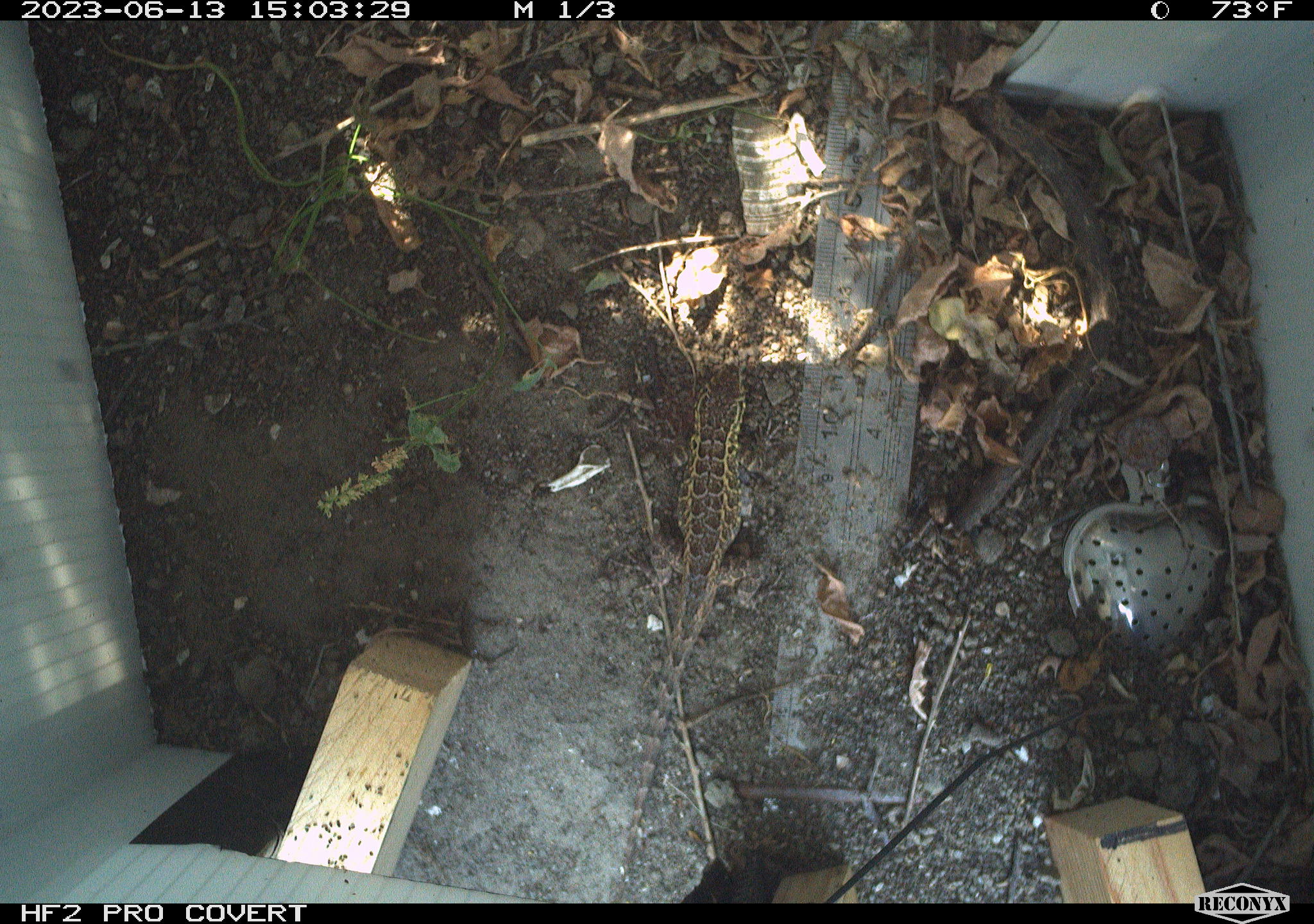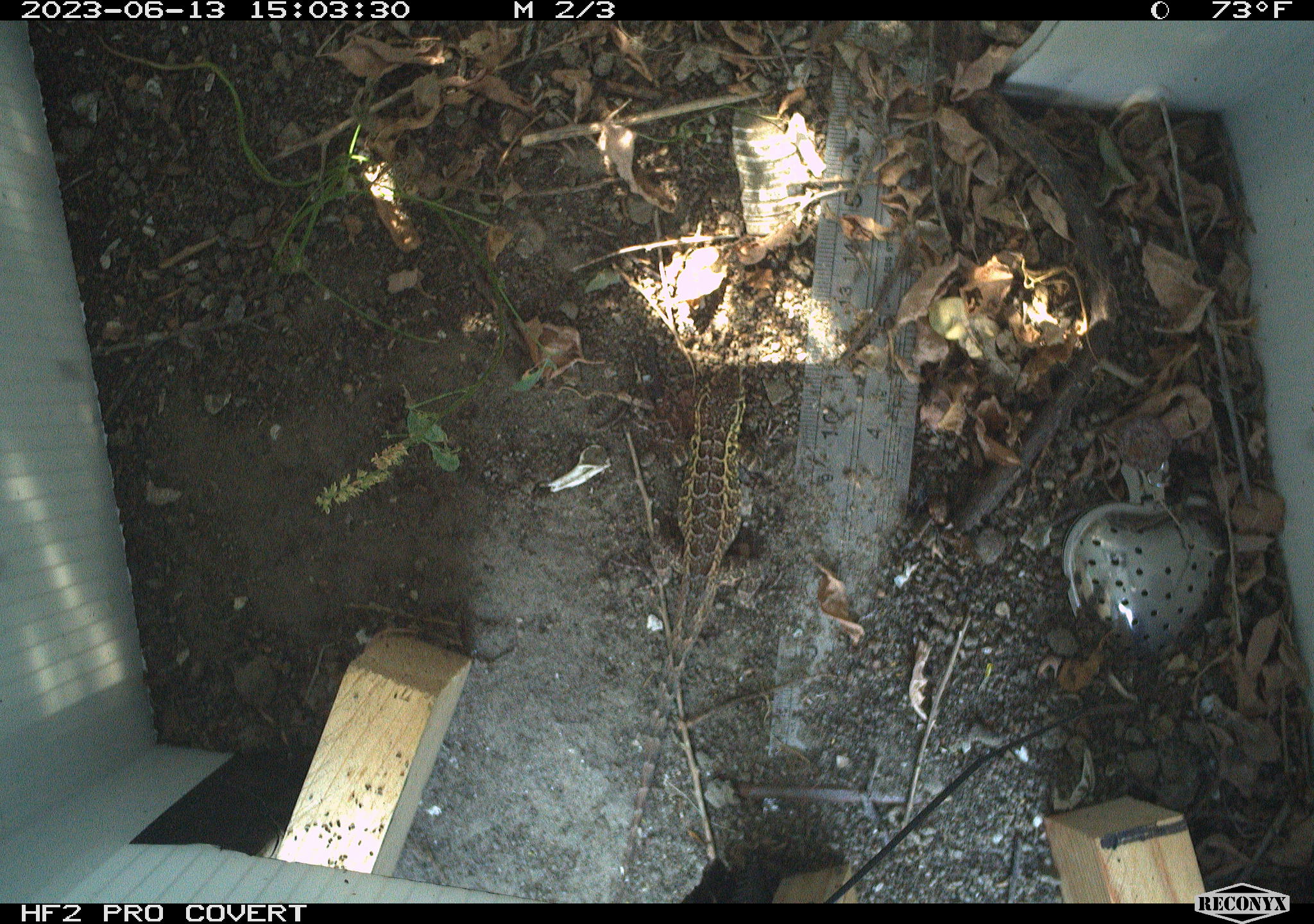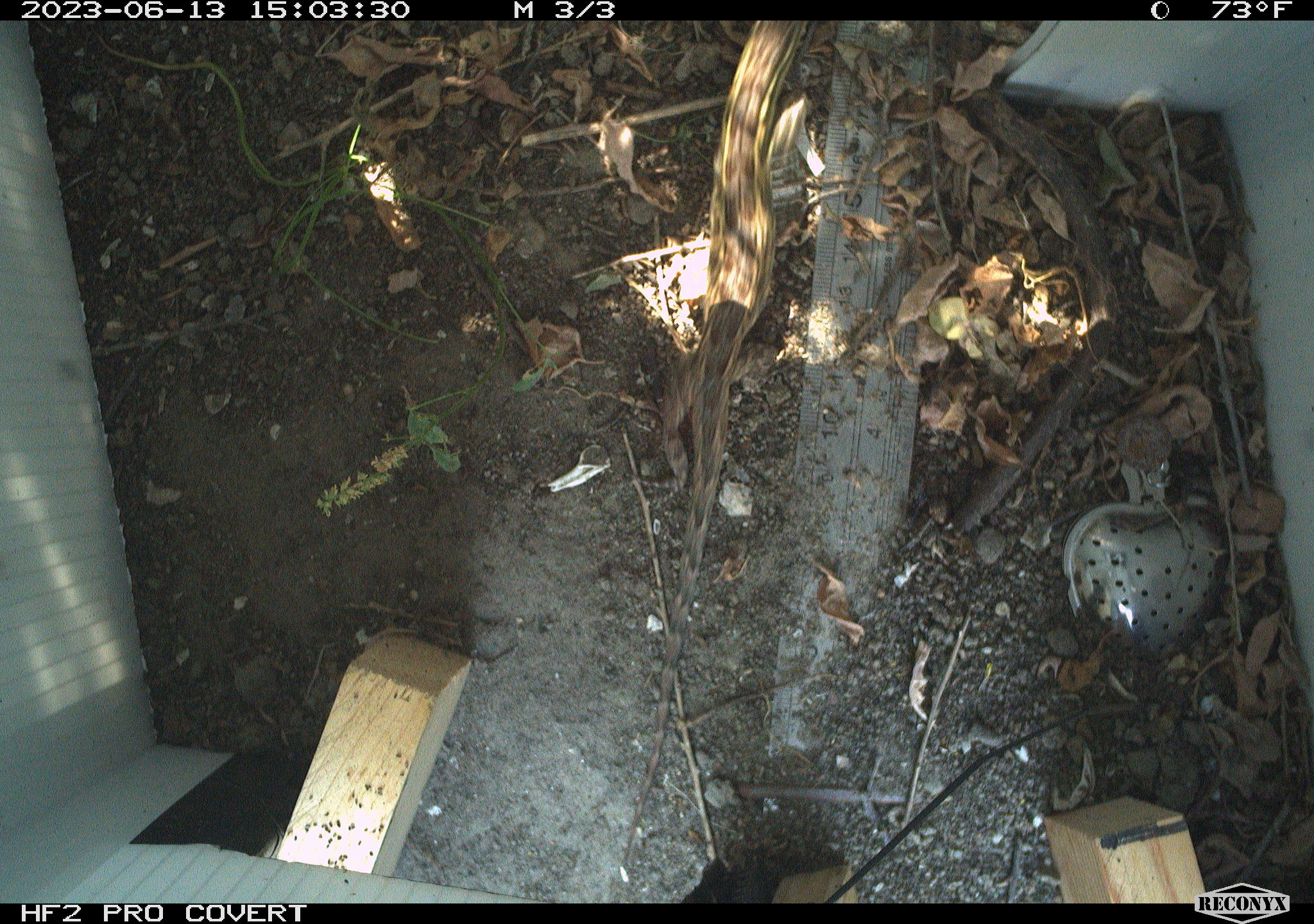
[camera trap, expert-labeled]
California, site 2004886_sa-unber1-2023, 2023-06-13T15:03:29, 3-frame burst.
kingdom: Animalia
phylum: Chordata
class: Reptilia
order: Squamata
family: Phrynosomatidae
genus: Sceloporus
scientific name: Sceloporus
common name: spiny lizards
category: sceloporus species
Sceloporus species (spiny lizards) (Sceloporus).